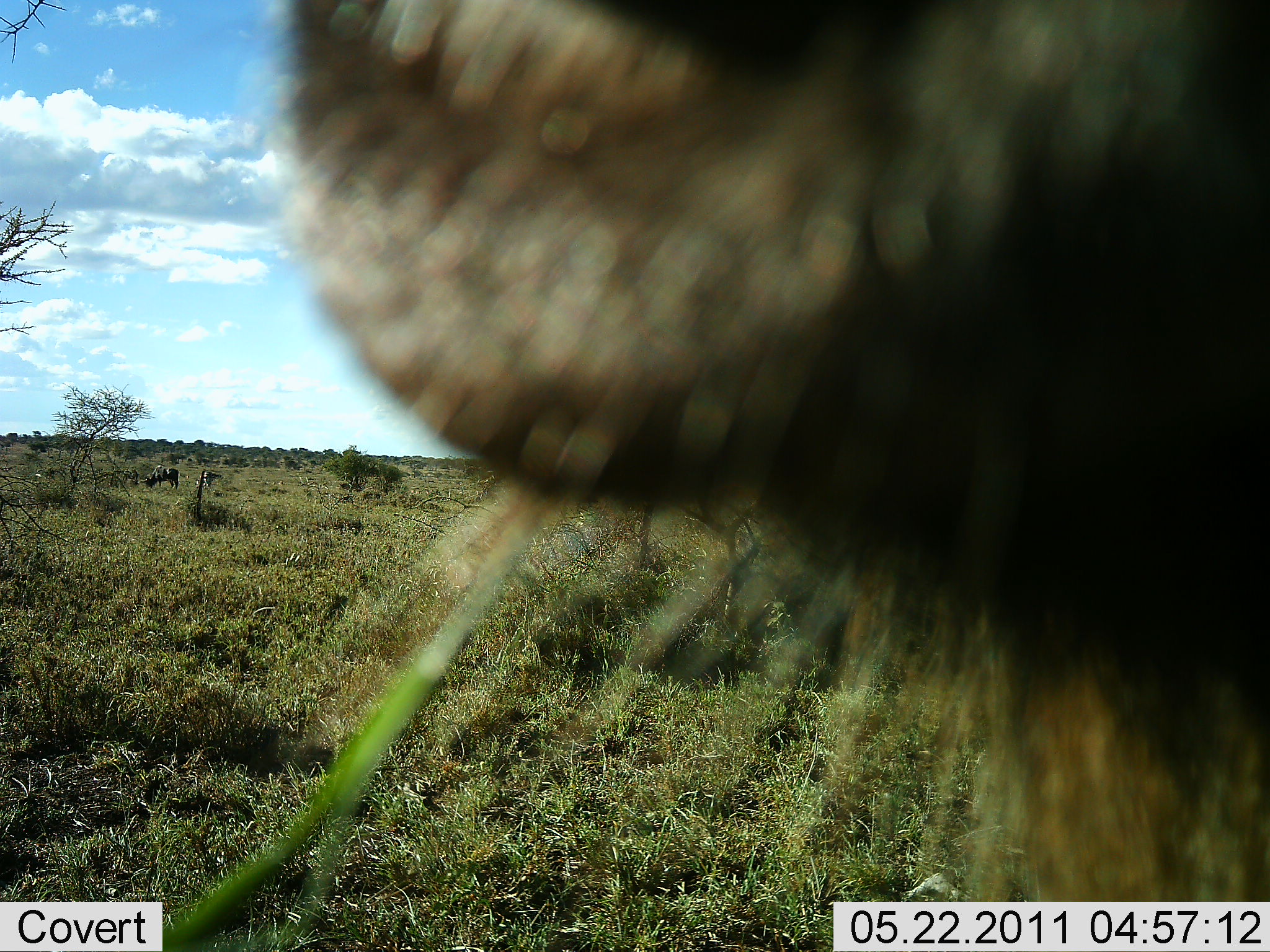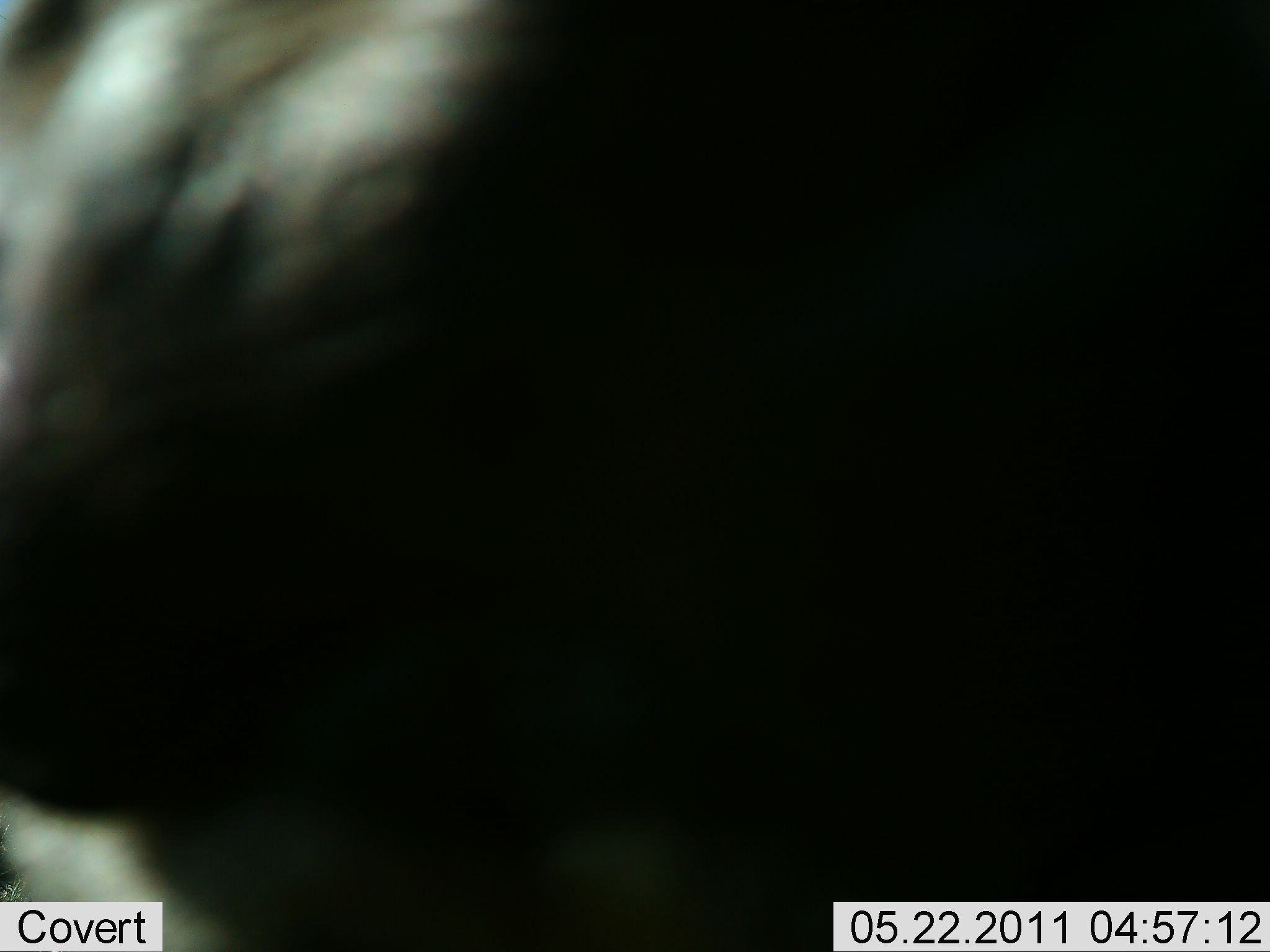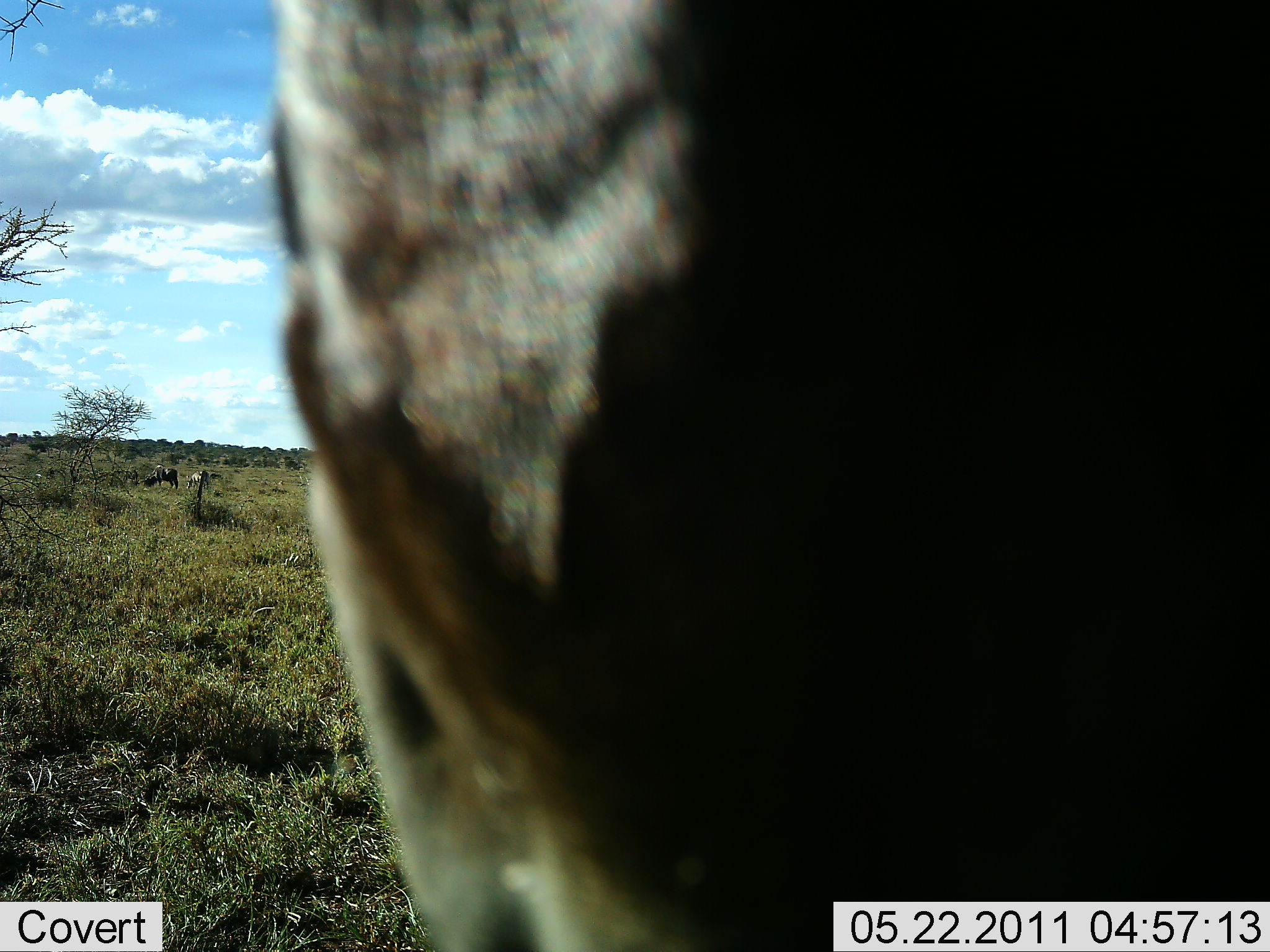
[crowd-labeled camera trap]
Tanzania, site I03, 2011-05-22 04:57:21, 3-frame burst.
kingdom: Animalia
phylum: Chordata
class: Mammalia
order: Artiodactyla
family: Bovidae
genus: Connochaetes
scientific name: Connochaetes taurinus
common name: blue wildebeest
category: wildebeest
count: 1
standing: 40%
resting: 0%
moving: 20%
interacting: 0%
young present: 0%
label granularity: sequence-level